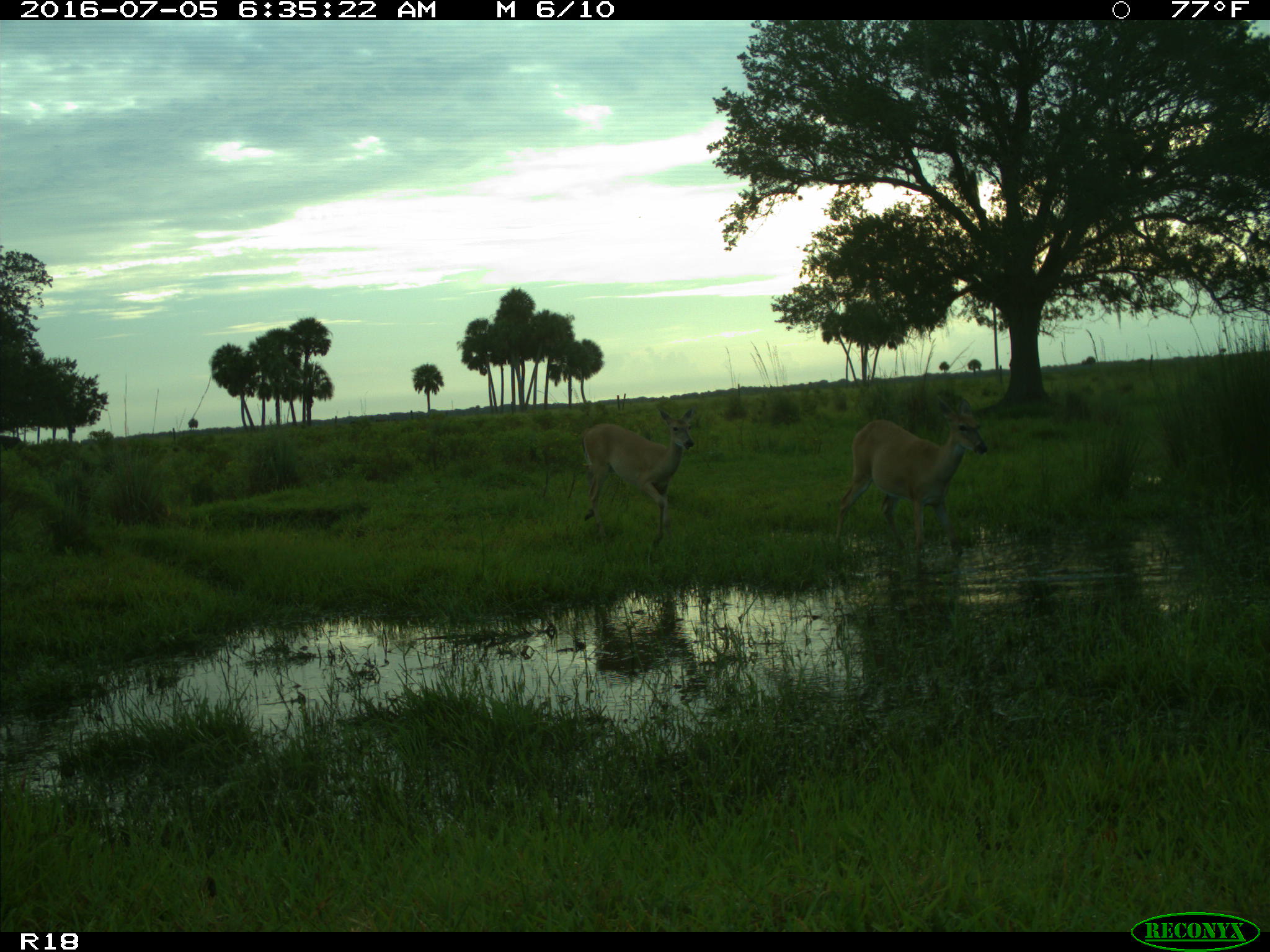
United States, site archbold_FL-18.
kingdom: Animalia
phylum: Chordata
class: Mammalia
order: Artiodactyla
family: Cervidae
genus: Odocoileus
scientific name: Odocoileus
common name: deer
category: unidentified deer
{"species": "unidentified deer (deer) (Odocoileus)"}